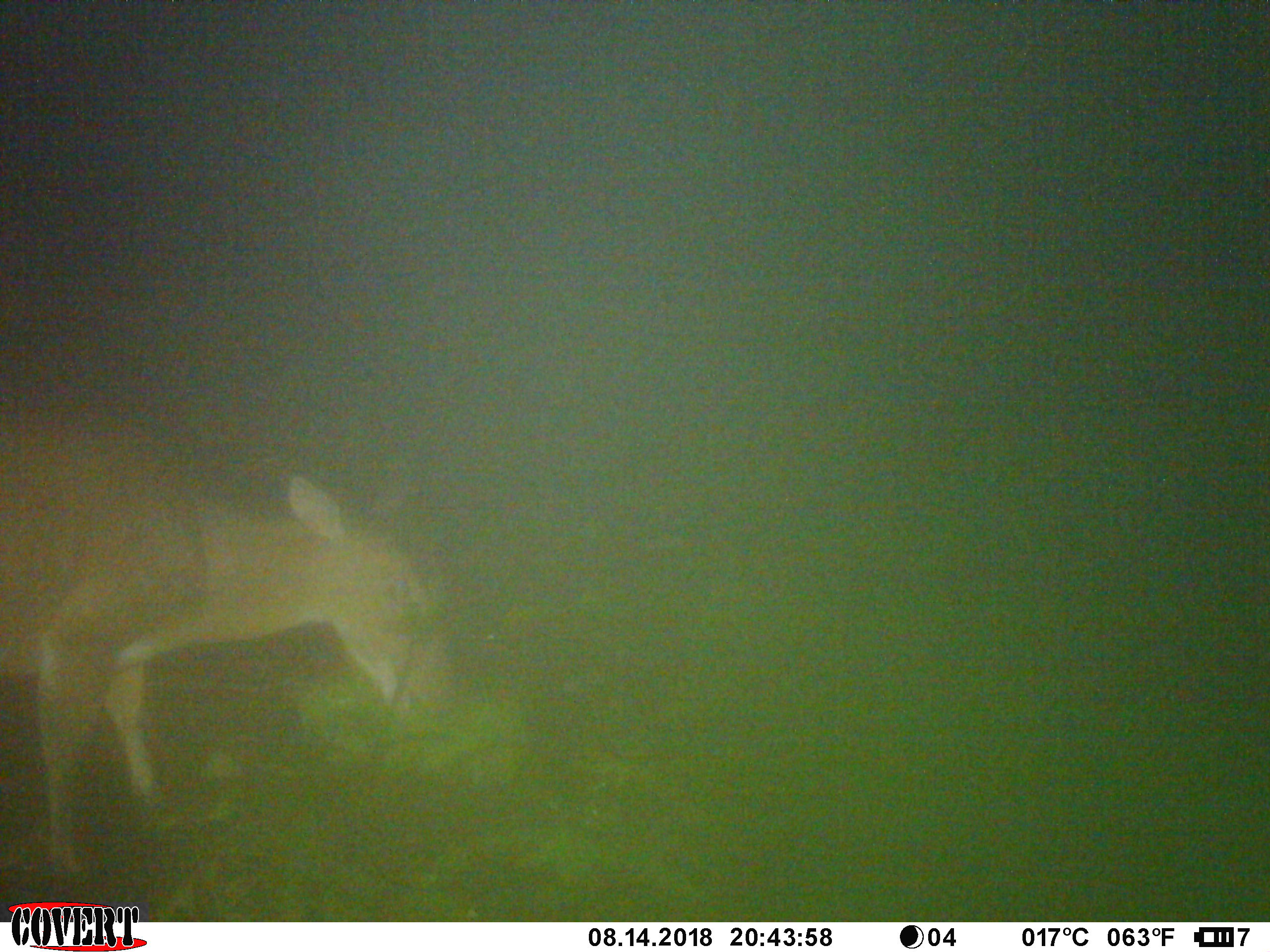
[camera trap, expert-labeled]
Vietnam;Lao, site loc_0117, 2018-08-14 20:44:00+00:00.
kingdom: Animalia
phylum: Chordata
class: Mammalia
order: Artiodactyla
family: Cervidae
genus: Muntiacus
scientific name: Muntiacus vuquangensis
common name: large-antlered muntjac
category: large antlered muntjac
Large antlered muntjac (large-antlered muntjac) (Muntiacus vuquangensis). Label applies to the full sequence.